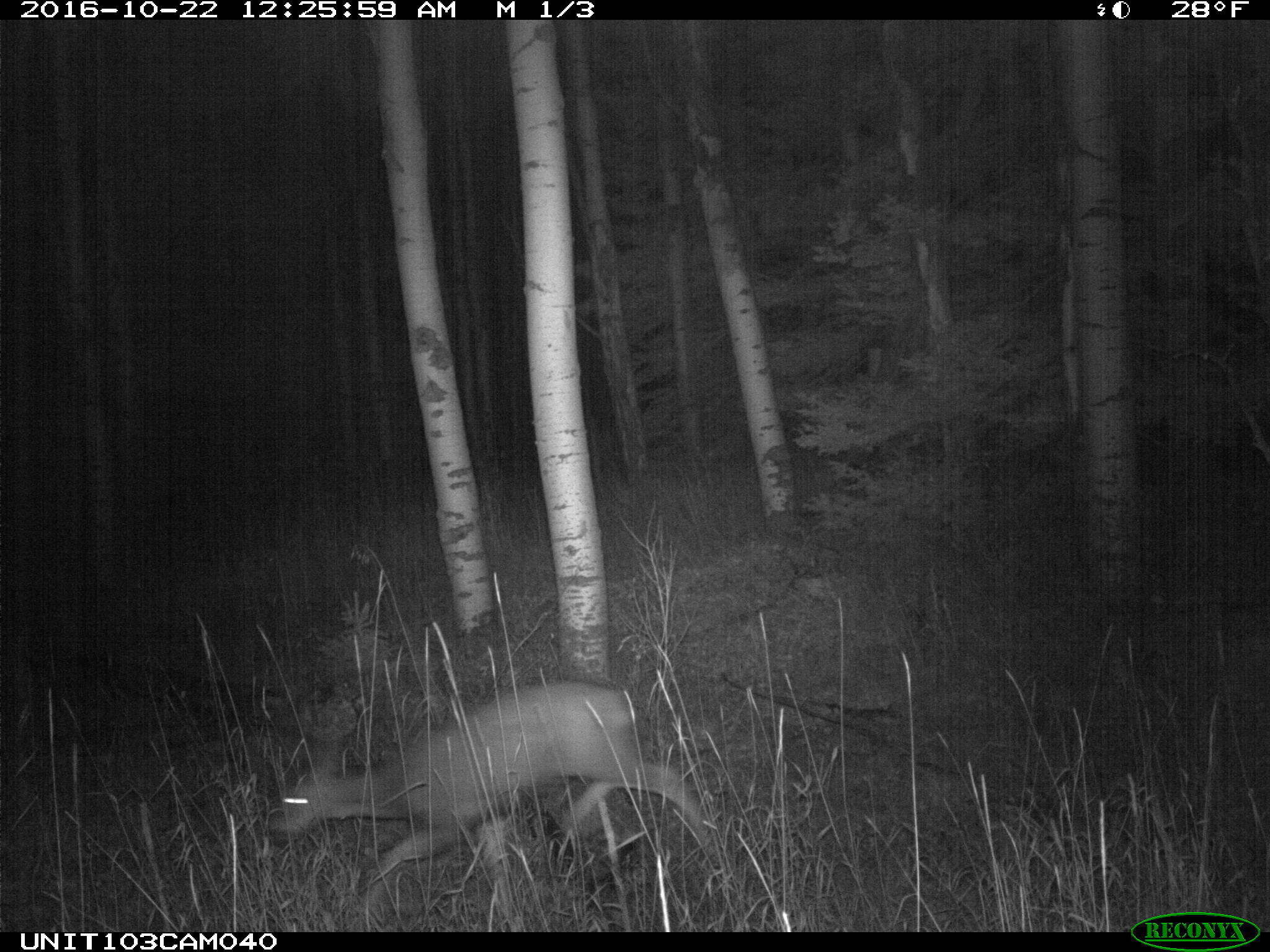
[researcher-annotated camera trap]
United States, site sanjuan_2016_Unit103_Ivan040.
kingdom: Animalia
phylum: Chordata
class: Mammalia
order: Artiodactyla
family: Cervidae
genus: Odocoileus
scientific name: Odocoileus hemionus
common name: mule deer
Odocoileus hemionus (mule deer).